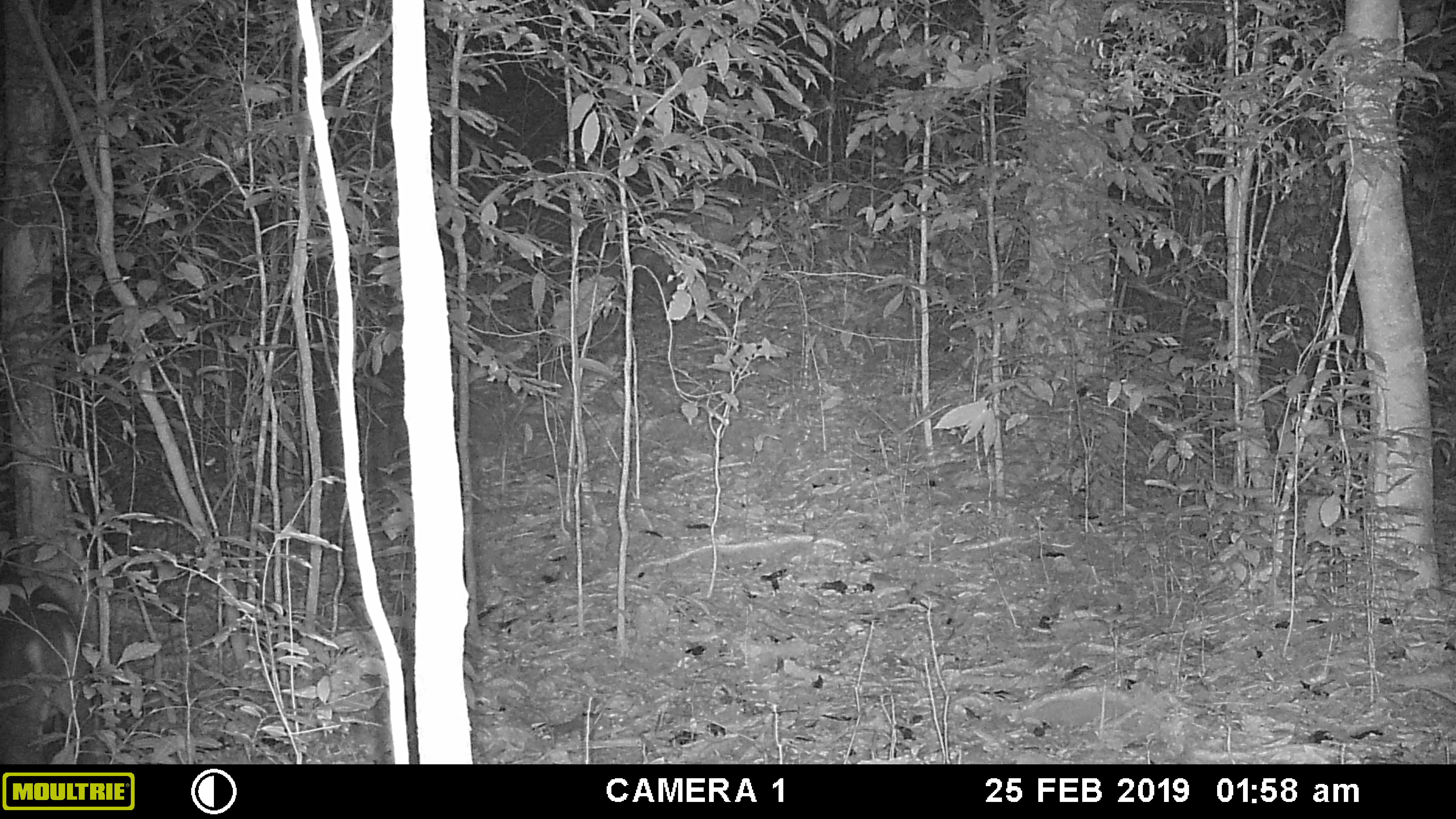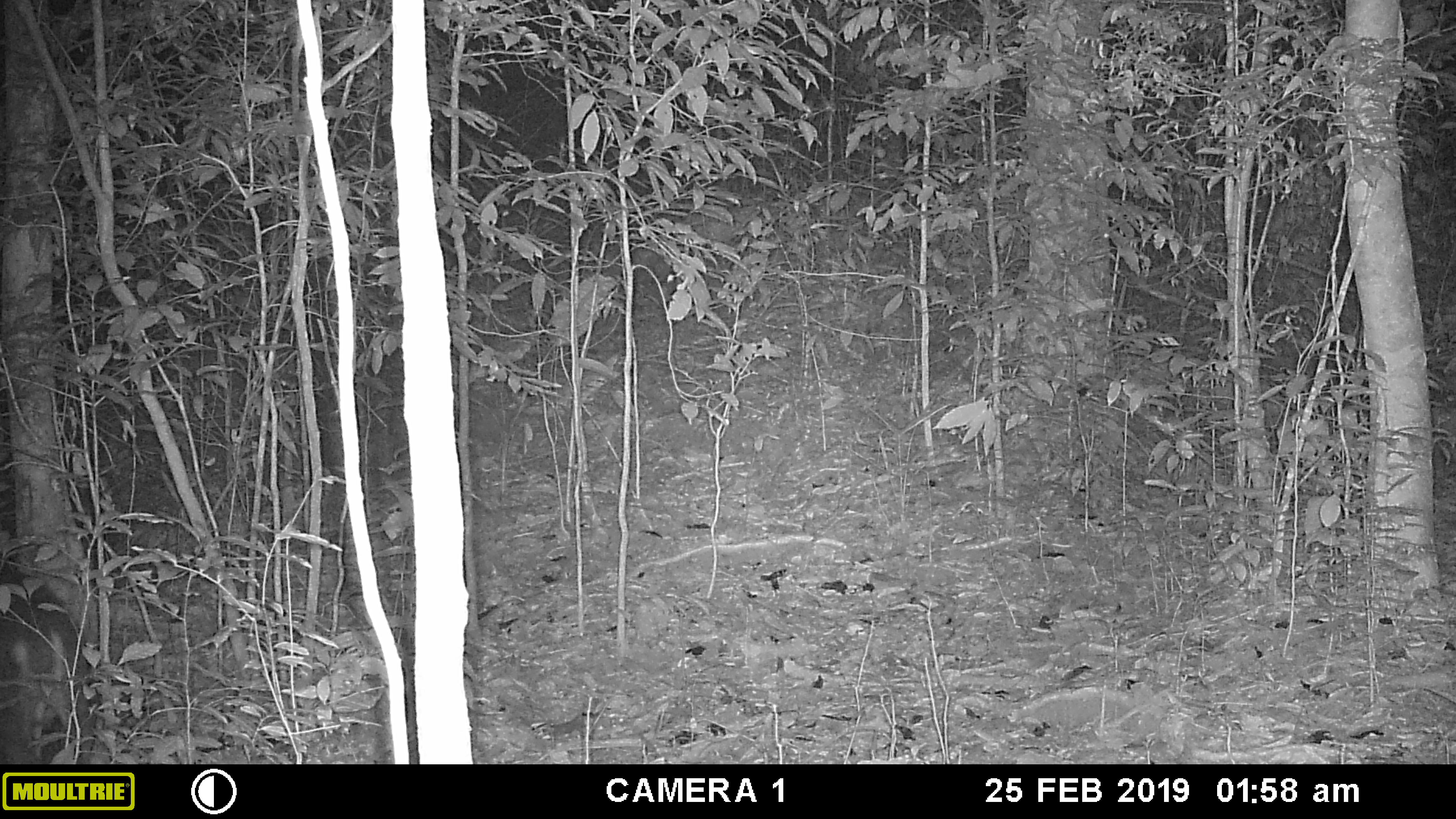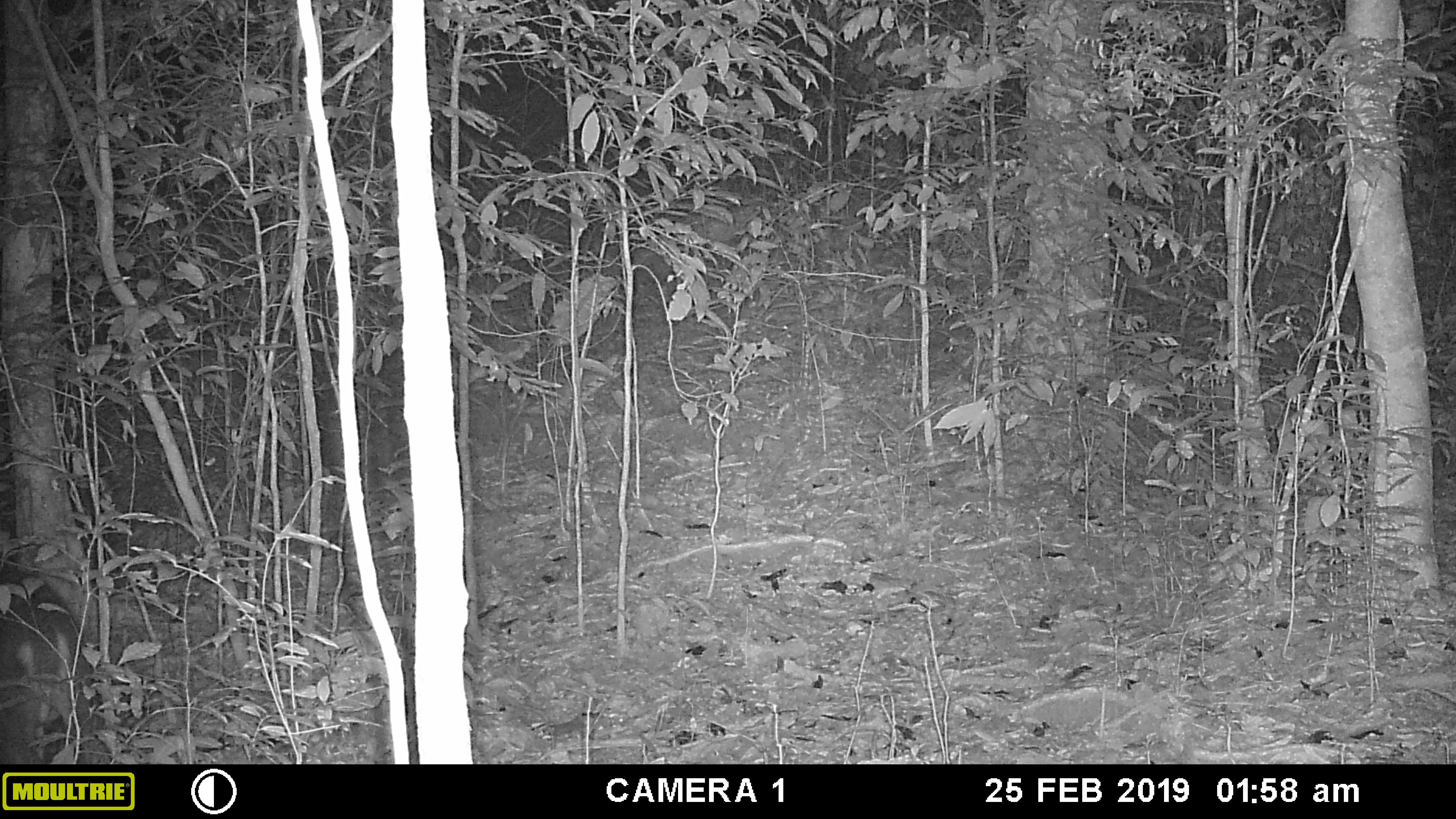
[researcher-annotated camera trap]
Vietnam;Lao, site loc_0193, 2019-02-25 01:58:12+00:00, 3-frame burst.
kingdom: Animalia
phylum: Chordata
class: Mammalia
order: Artiodactyla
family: Cervidae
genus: Muntiacus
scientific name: Muntiacus vuquangensis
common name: large-antlered muntjac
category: large antlered muntjac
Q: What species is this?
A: Large antlered muntjac (large-antlered muntjac) (Muntiacus vuquangensis).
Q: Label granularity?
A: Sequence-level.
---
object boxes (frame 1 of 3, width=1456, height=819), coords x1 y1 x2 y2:
large antlered muntjac: 0 571 109 764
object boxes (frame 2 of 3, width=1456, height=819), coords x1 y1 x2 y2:
large antlered muntjac: 0 571 97 764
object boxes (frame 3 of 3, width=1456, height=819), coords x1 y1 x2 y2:
large antlered muntjac: 0 571 110 764